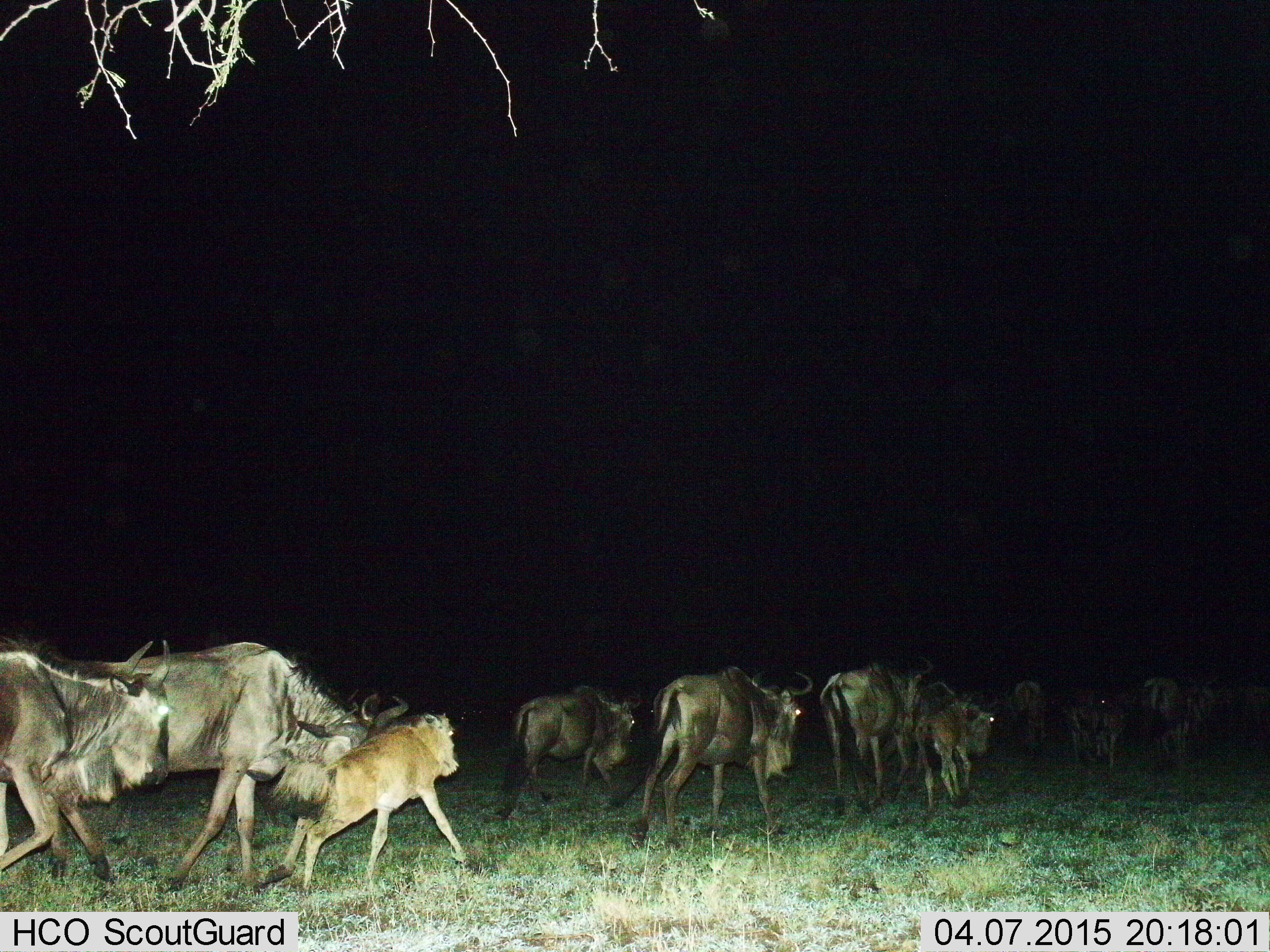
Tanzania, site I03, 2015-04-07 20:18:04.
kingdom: Animalia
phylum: Chordata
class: Mammalia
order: Artiodactyla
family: Bovidae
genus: Connochaetes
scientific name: Connochaetes taurinus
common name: blue wildebeest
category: wildebeest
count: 11-50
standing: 0%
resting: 0%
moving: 100%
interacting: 20%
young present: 70%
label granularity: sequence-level